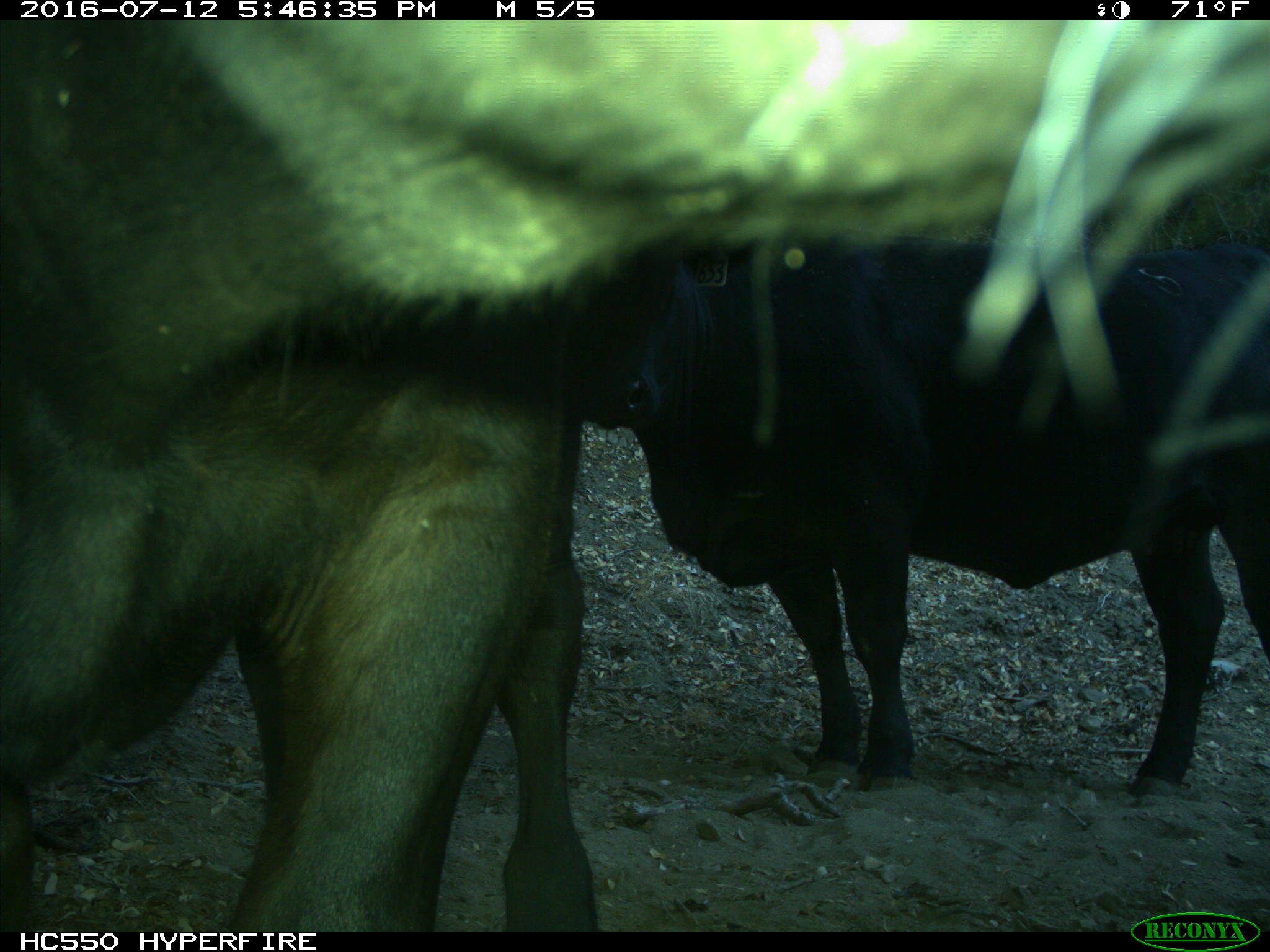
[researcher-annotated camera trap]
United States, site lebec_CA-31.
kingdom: Animalia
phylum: Chordata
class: Mammalia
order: Artiodactyla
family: Bovidae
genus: Bos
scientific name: Bos taurus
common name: domestic cow